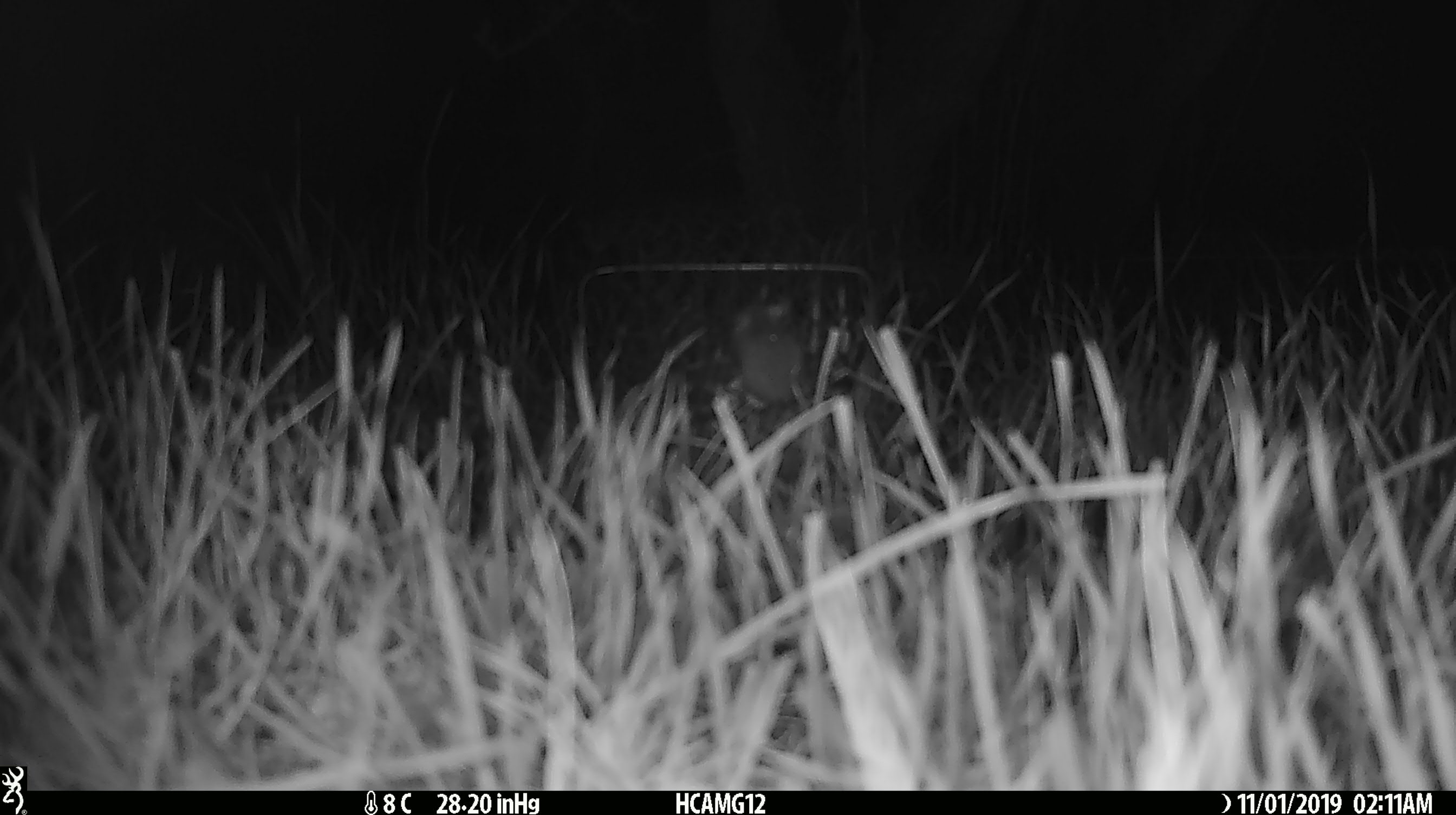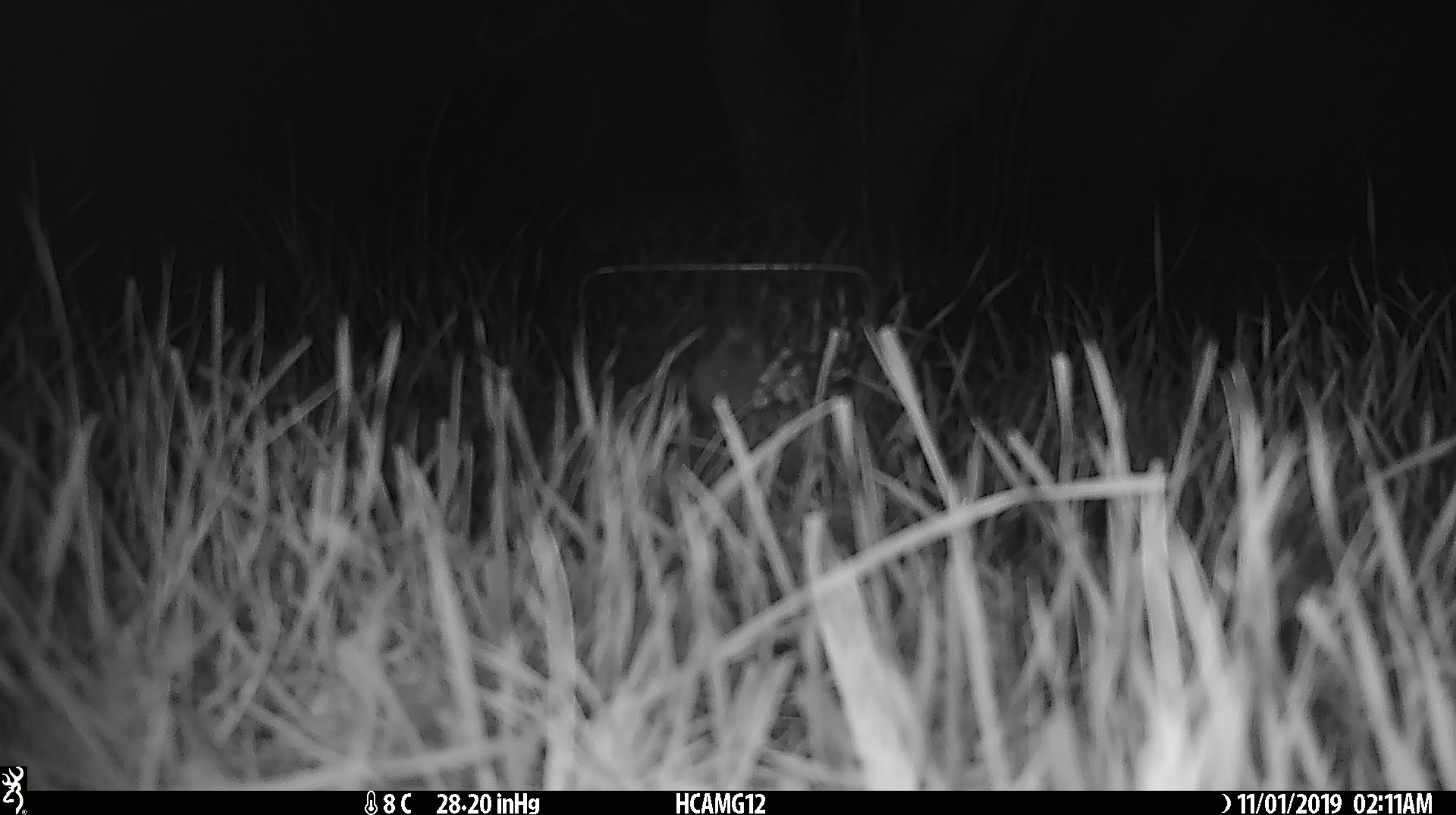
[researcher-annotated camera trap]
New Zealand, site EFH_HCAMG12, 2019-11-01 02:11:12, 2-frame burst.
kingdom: Animalia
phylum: Chordata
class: Mammalia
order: Rodentia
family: Muridae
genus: Mus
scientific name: Mus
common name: mouse